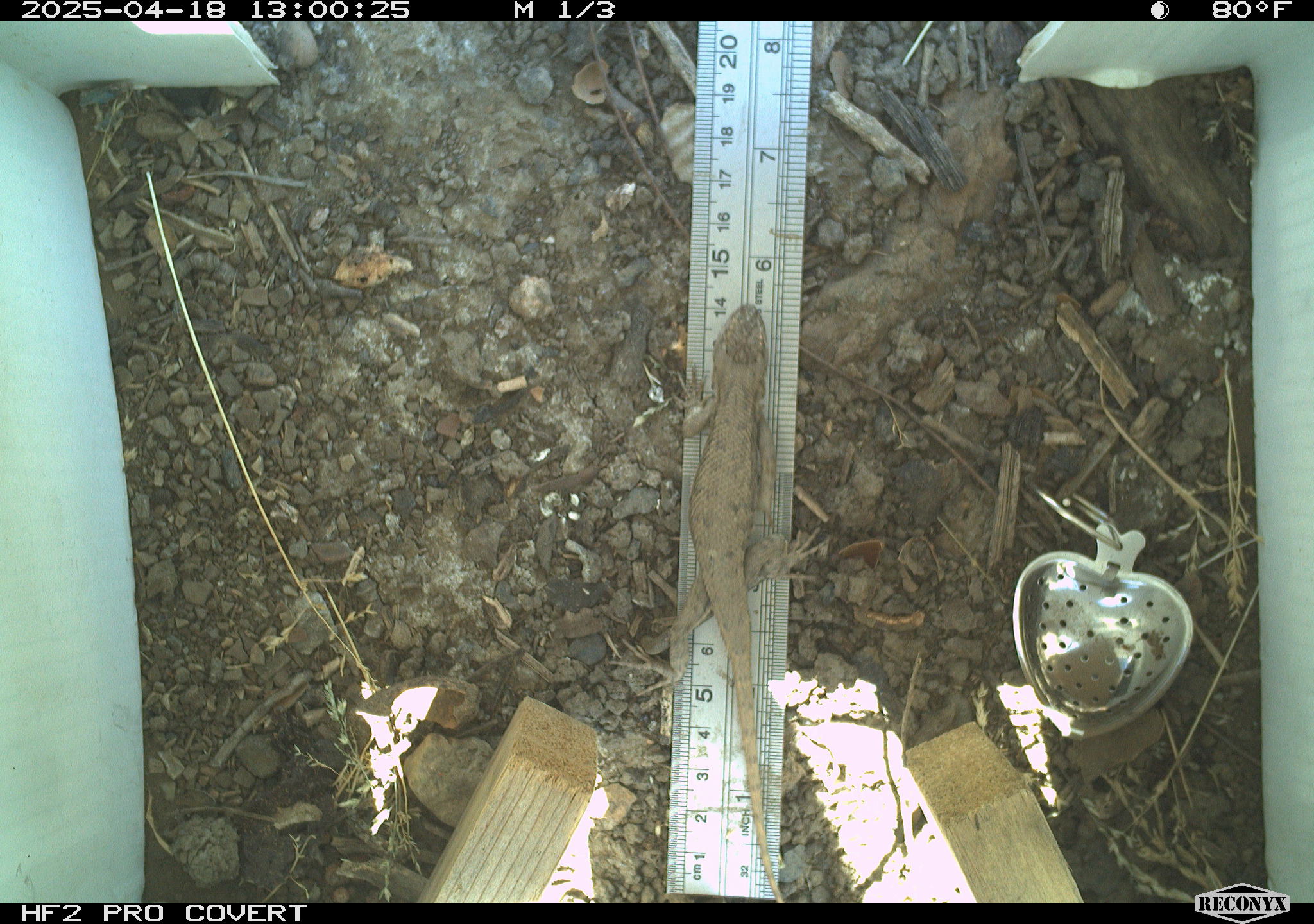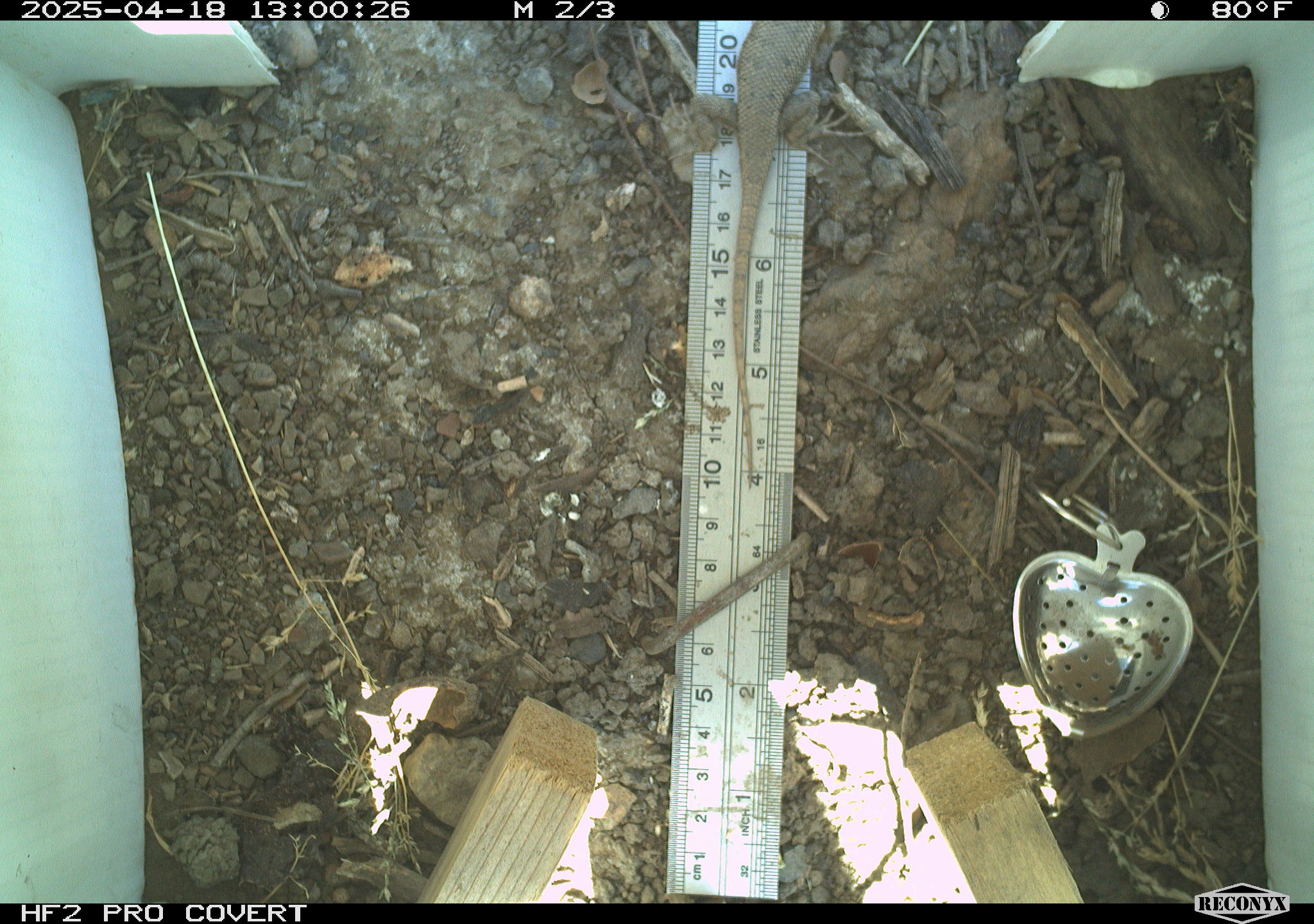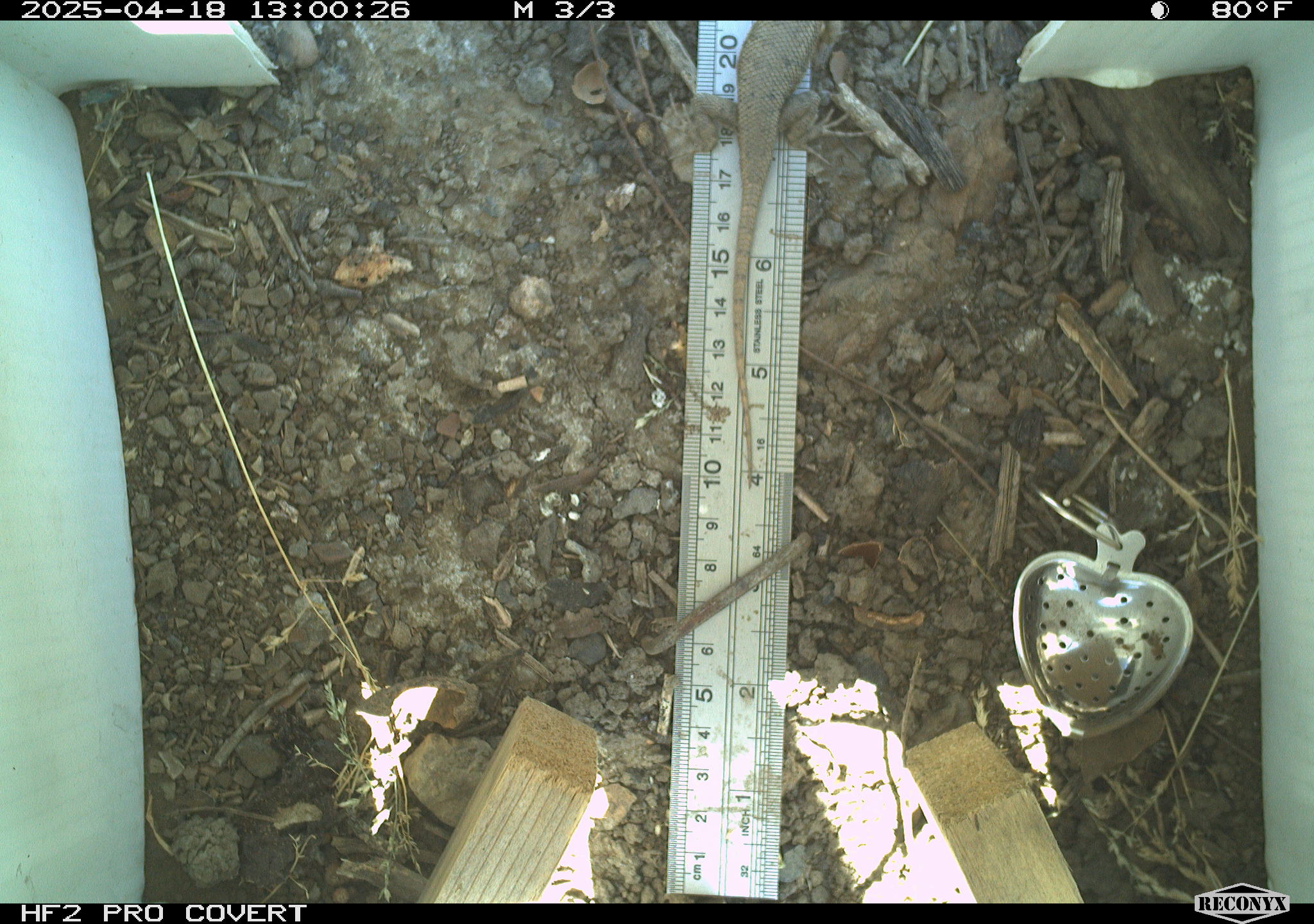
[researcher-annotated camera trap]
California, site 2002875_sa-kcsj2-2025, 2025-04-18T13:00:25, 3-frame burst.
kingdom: Animalia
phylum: Chordata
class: Reptilia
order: Squamata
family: Phrynosomatidae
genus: Sceloporus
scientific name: Sceloporus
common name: spiny lizards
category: sceloporus species